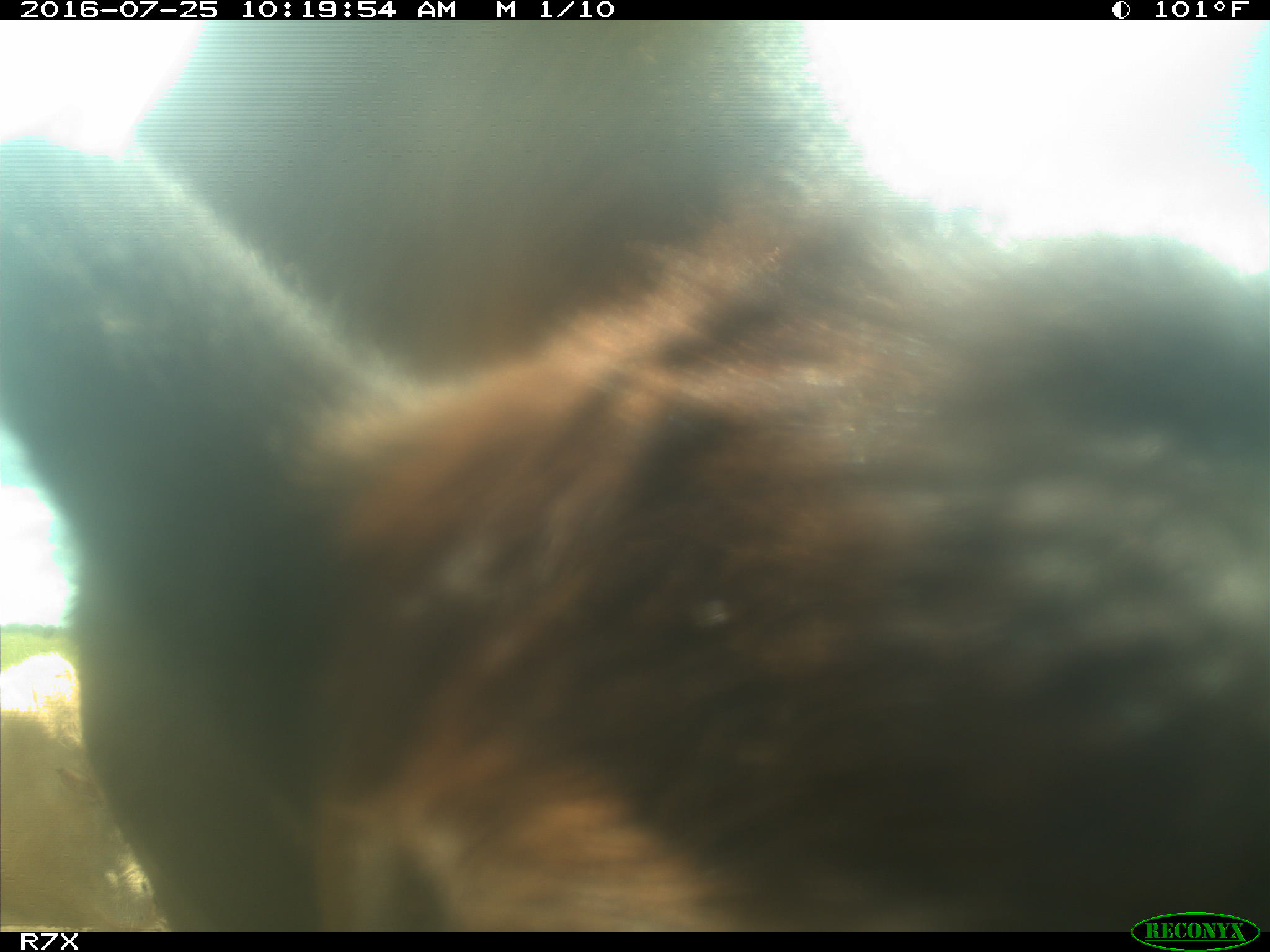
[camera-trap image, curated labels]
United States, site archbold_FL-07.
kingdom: Animalia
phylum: Chordata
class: Mammalia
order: Artiodactyla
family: Bovidae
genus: Bos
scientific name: Bos taurus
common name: domestic cow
Bos taurus (domestic cow).